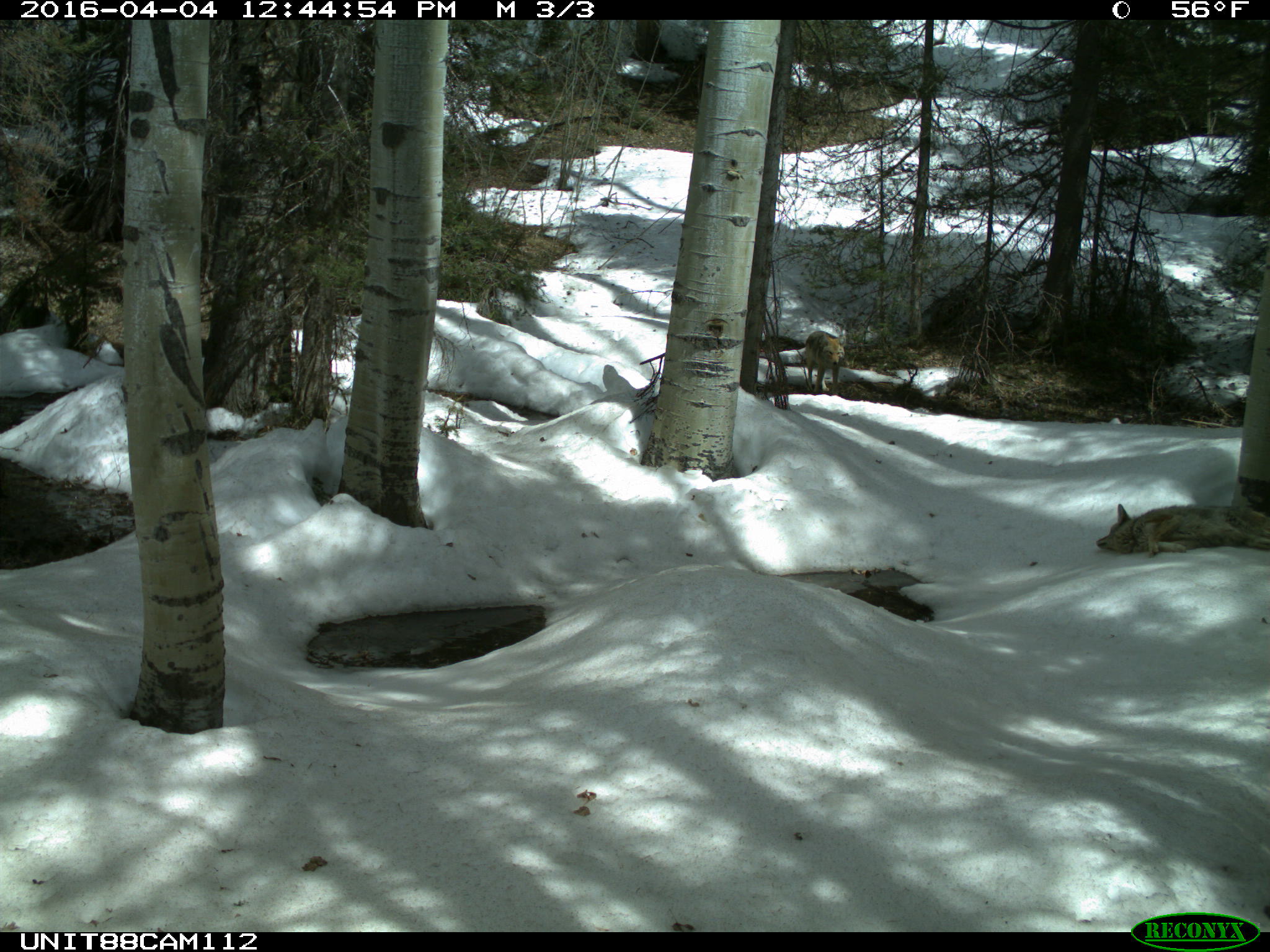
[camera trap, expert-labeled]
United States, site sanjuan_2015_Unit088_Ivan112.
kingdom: Animalia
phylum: Chordata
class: Mammalia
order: Carnivora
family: Canidae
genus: Canis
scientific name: Canis latrans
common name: coyote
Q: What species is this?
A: Canis latrans (coyote).